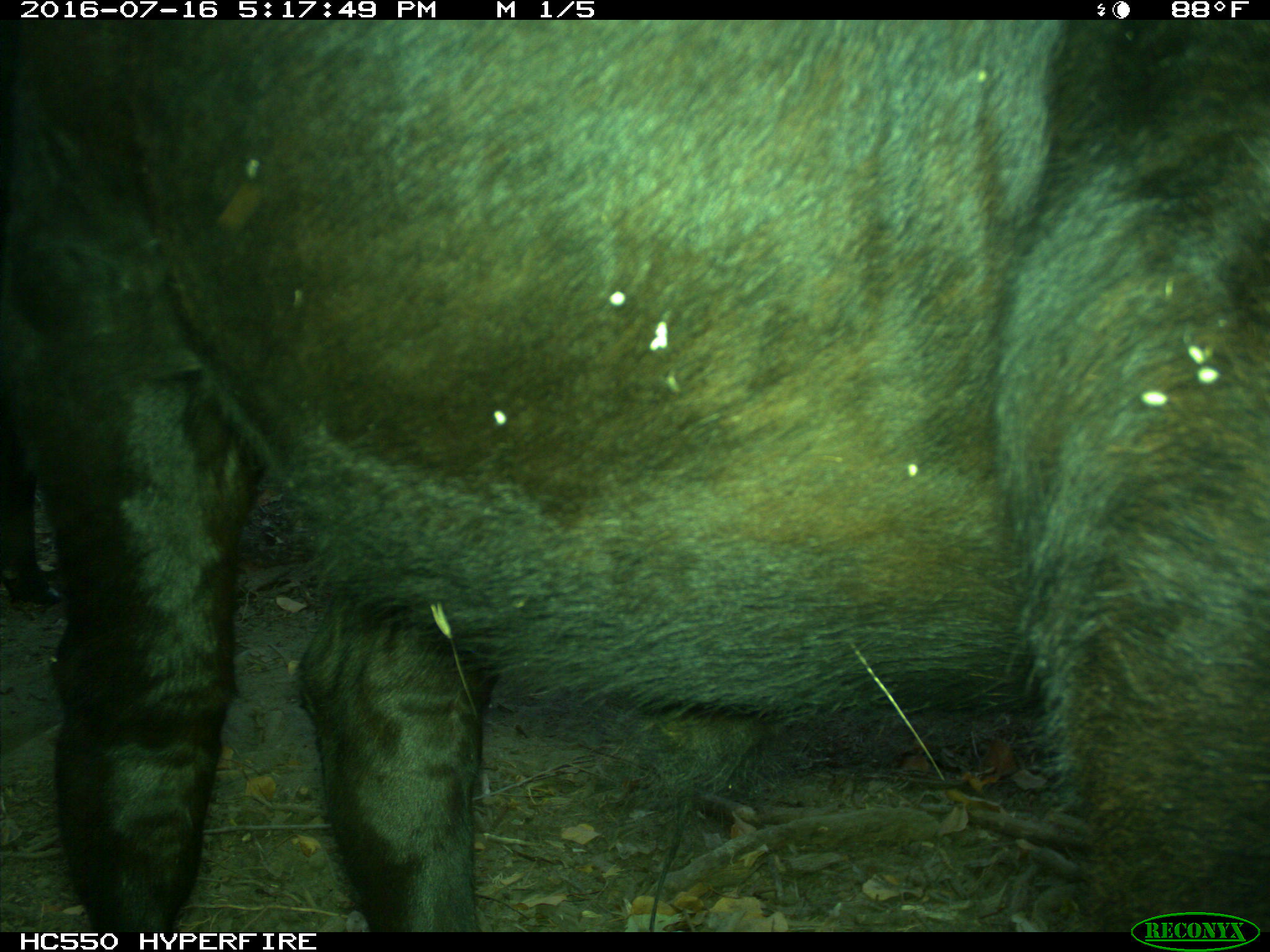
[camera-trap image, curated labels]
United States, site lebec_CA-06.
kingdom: Animalia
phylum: Chordata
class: Mammalia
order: Artiodactyla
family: Bovidae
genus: Bos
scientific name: Bos taurus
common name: domestic cow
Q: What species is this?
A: Bos taurus (domestic cow).